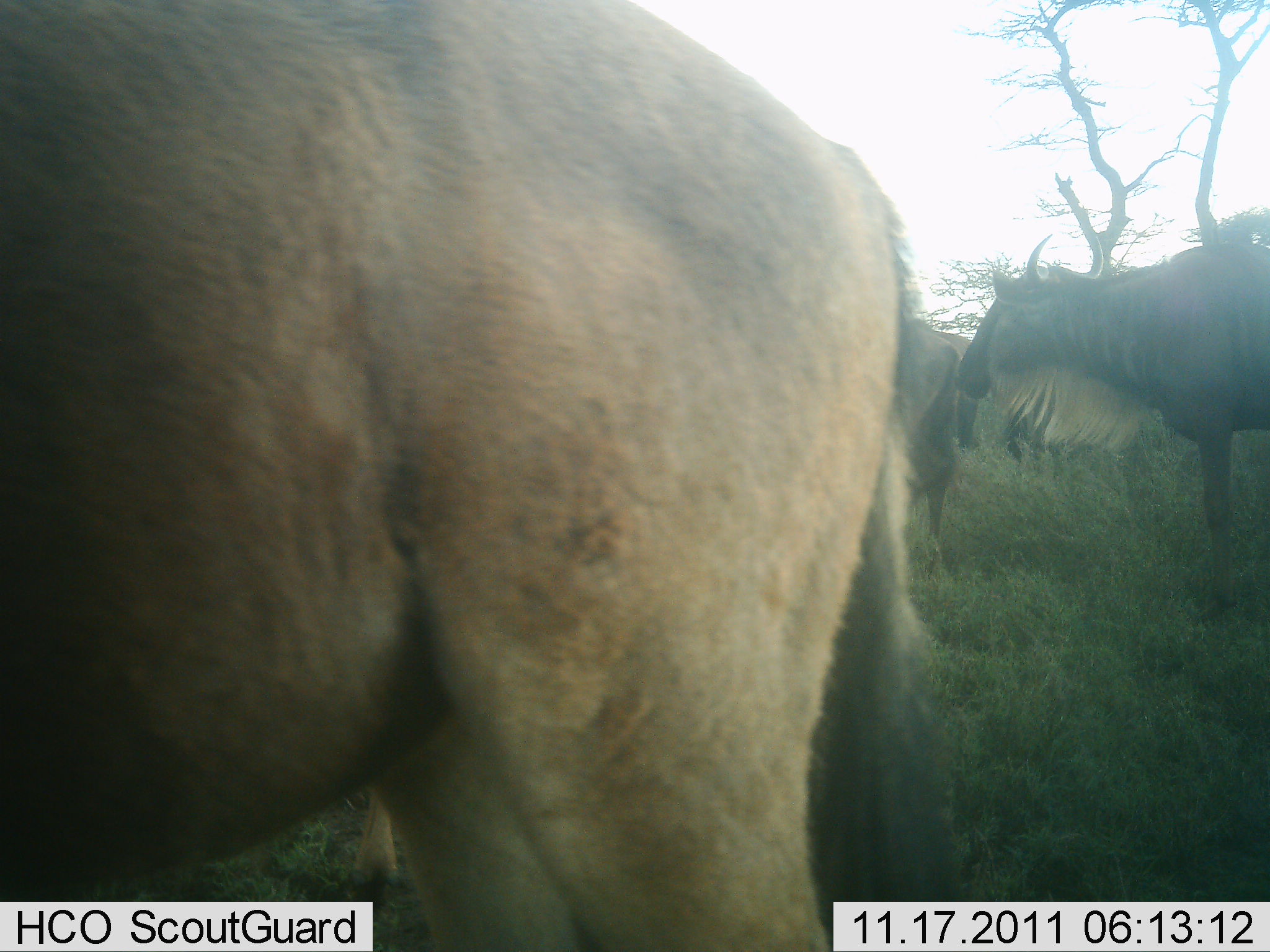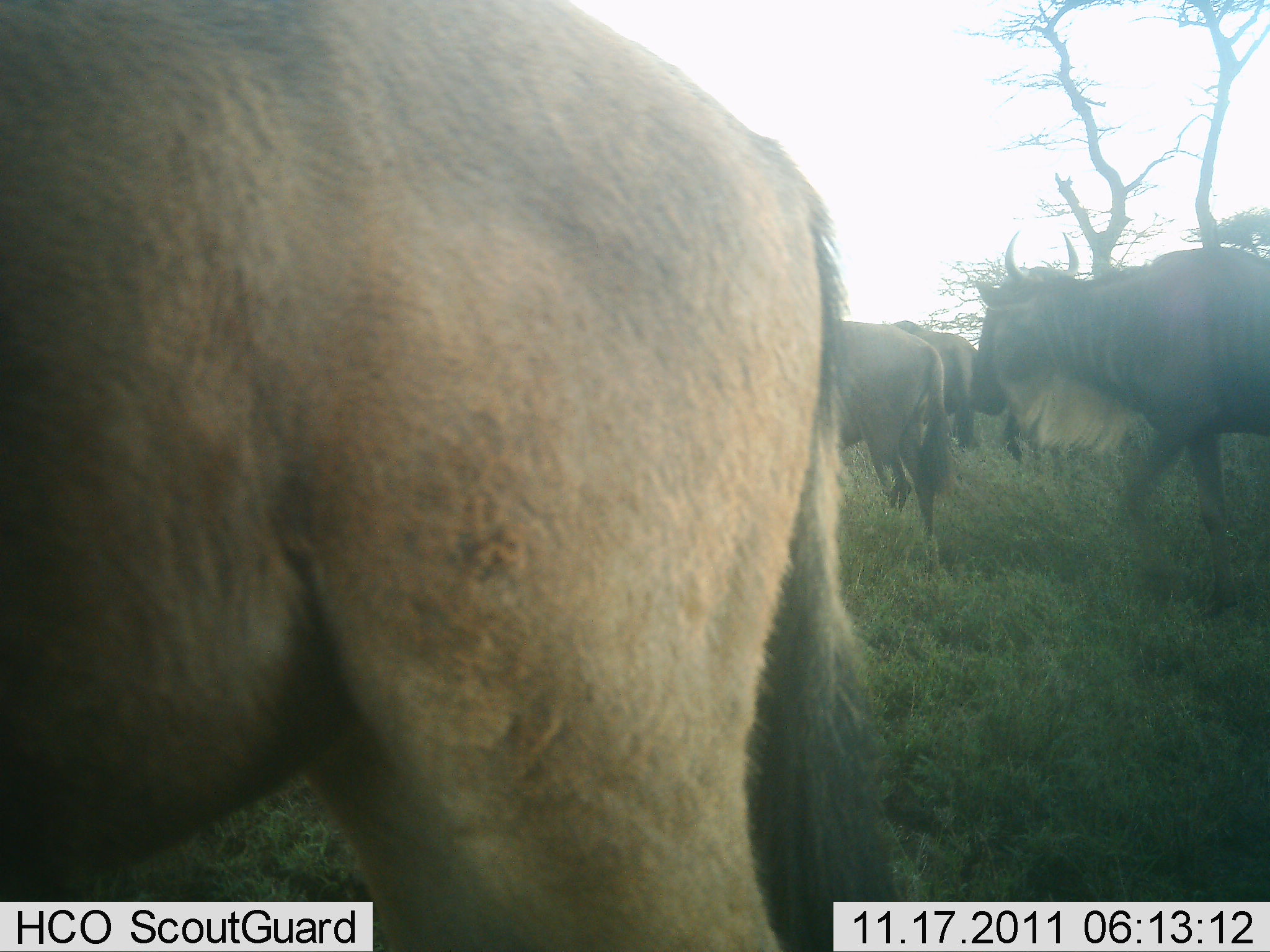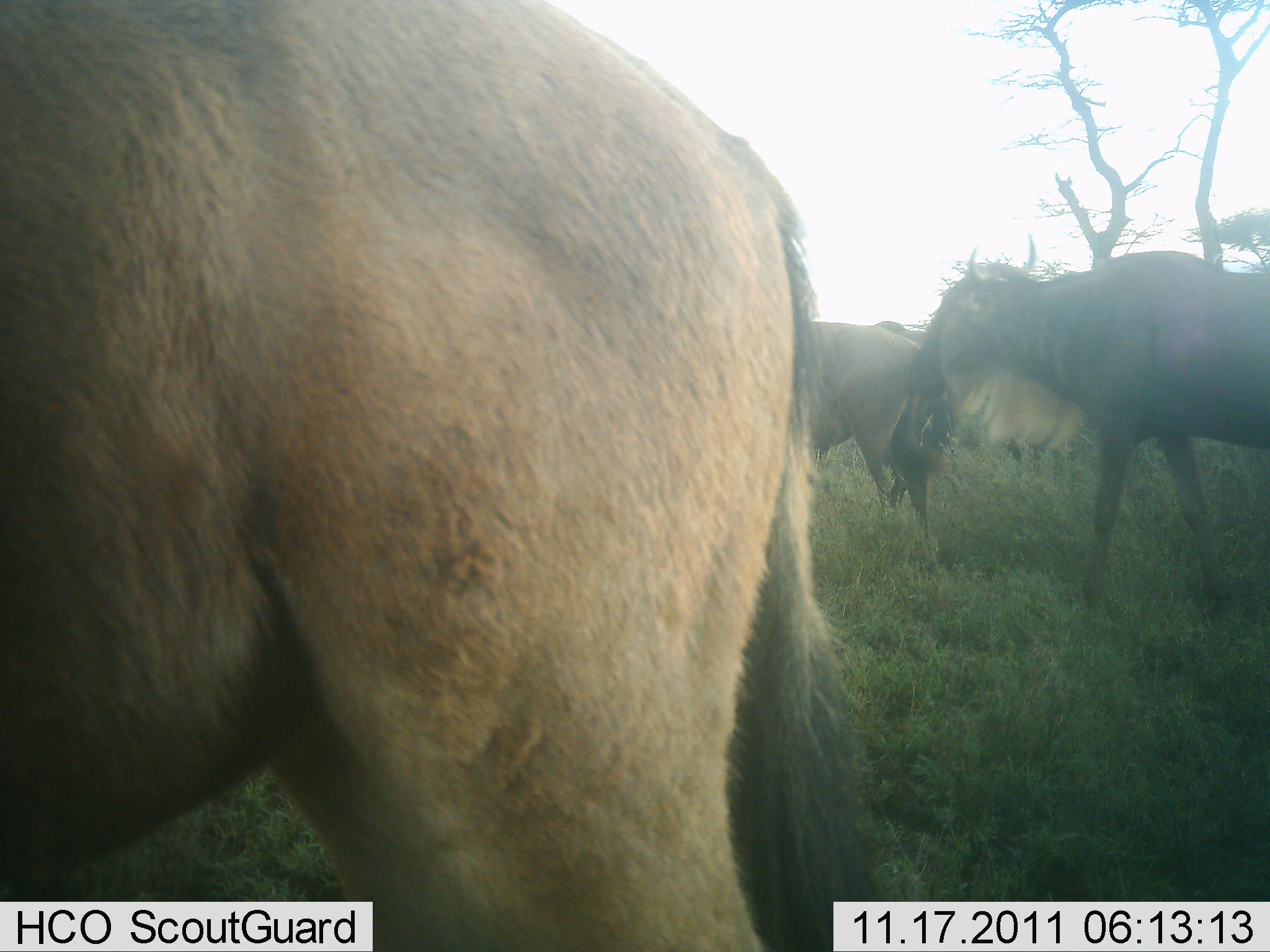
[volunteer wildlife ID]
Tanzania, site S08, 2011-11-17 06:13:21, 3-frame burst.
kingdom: Animalia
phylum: Chordata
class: Mammalia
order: Artiodactyla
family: Bovidae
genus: Connochaetes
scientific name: Connochaetes taurinus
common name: blue wildebeest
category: wildebeest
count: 4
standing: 40%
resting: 0%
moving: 73%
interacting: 0%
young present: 0%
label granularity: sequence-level